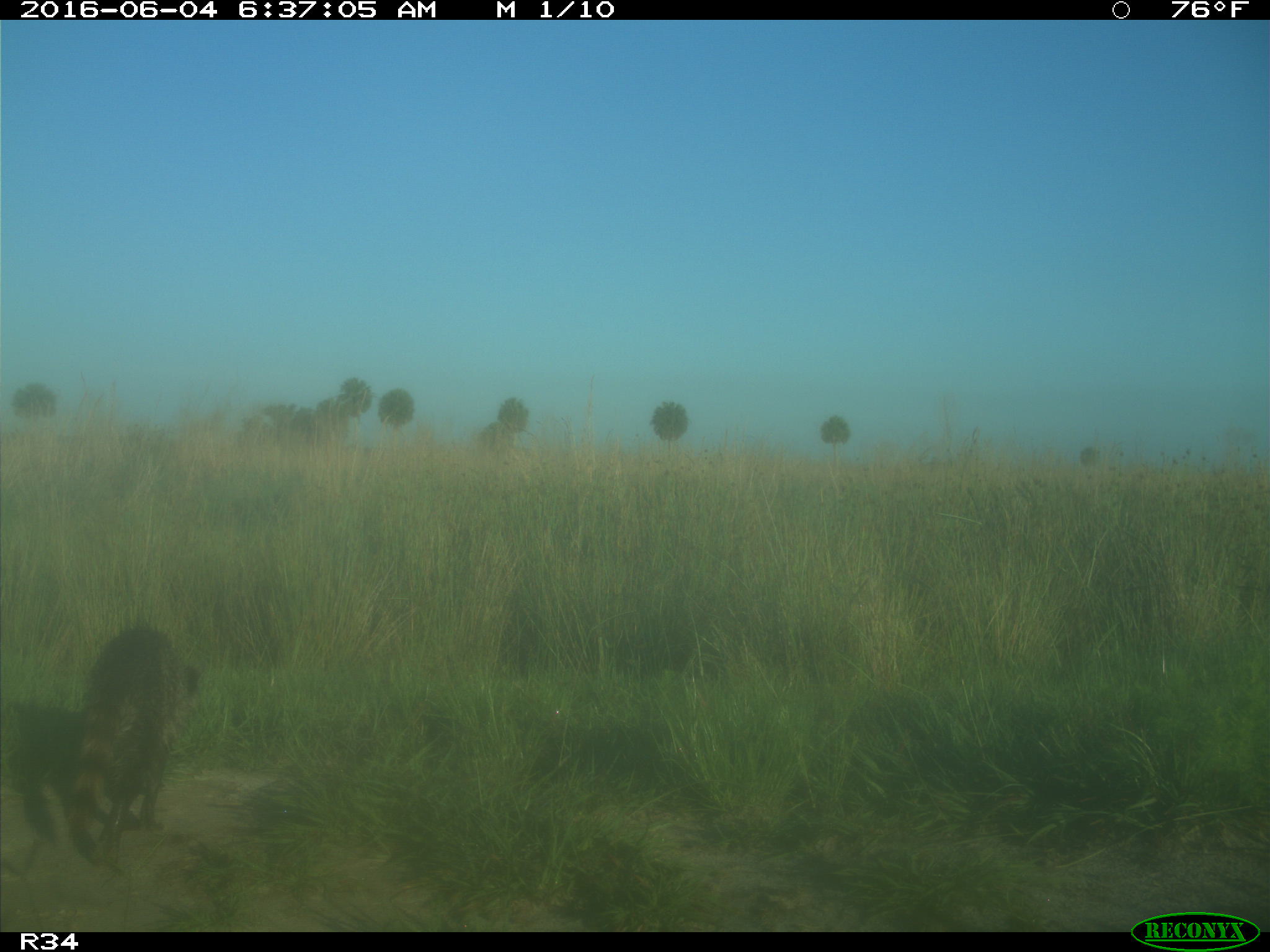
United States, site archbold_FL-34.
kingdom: Animalia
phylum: Chordata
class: Mammalia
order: Carnivora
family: Procyonidae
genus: Procyon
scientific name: Procyon lotor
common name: common raccoon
Procyon lotor (common raccoon).